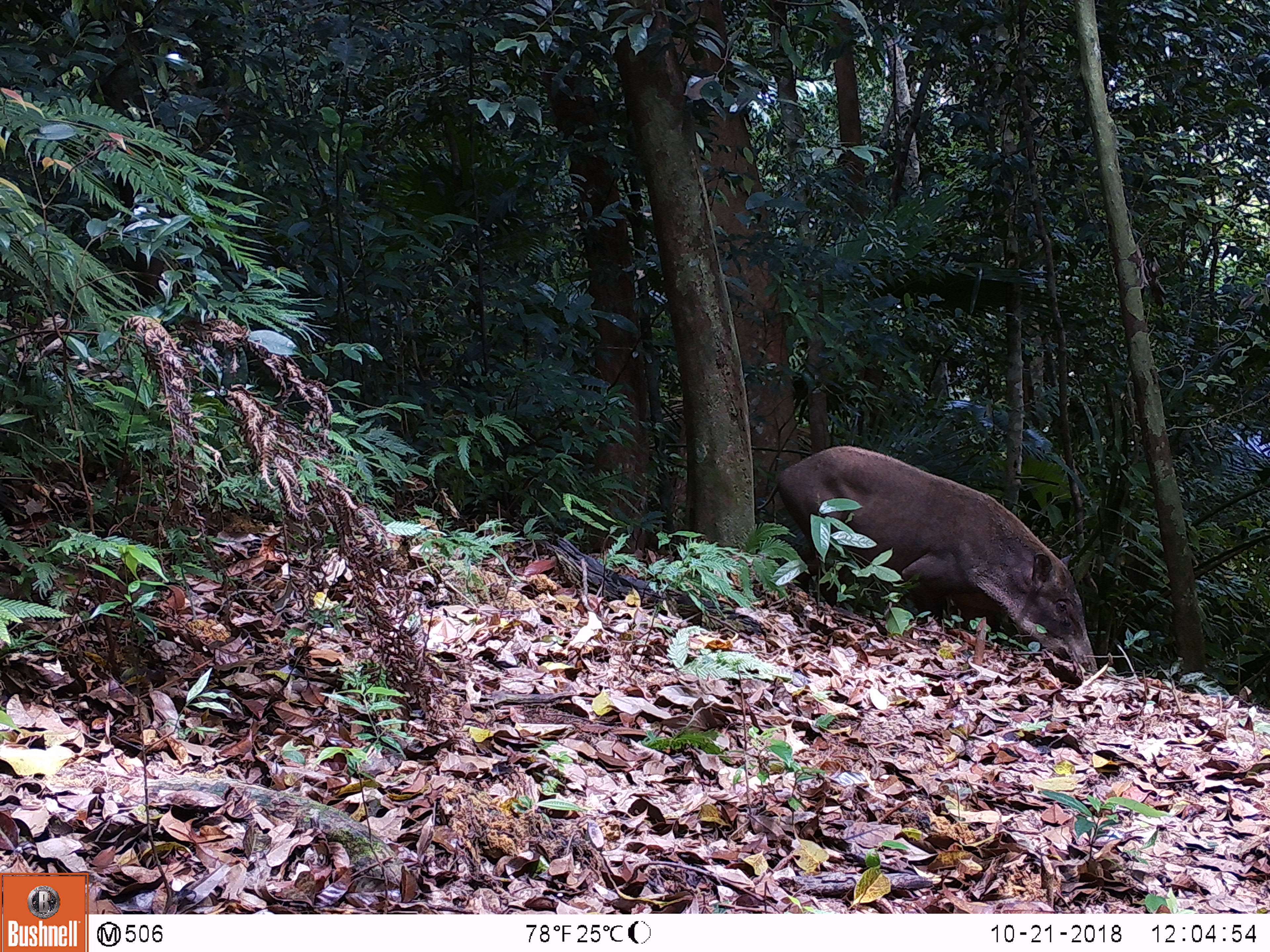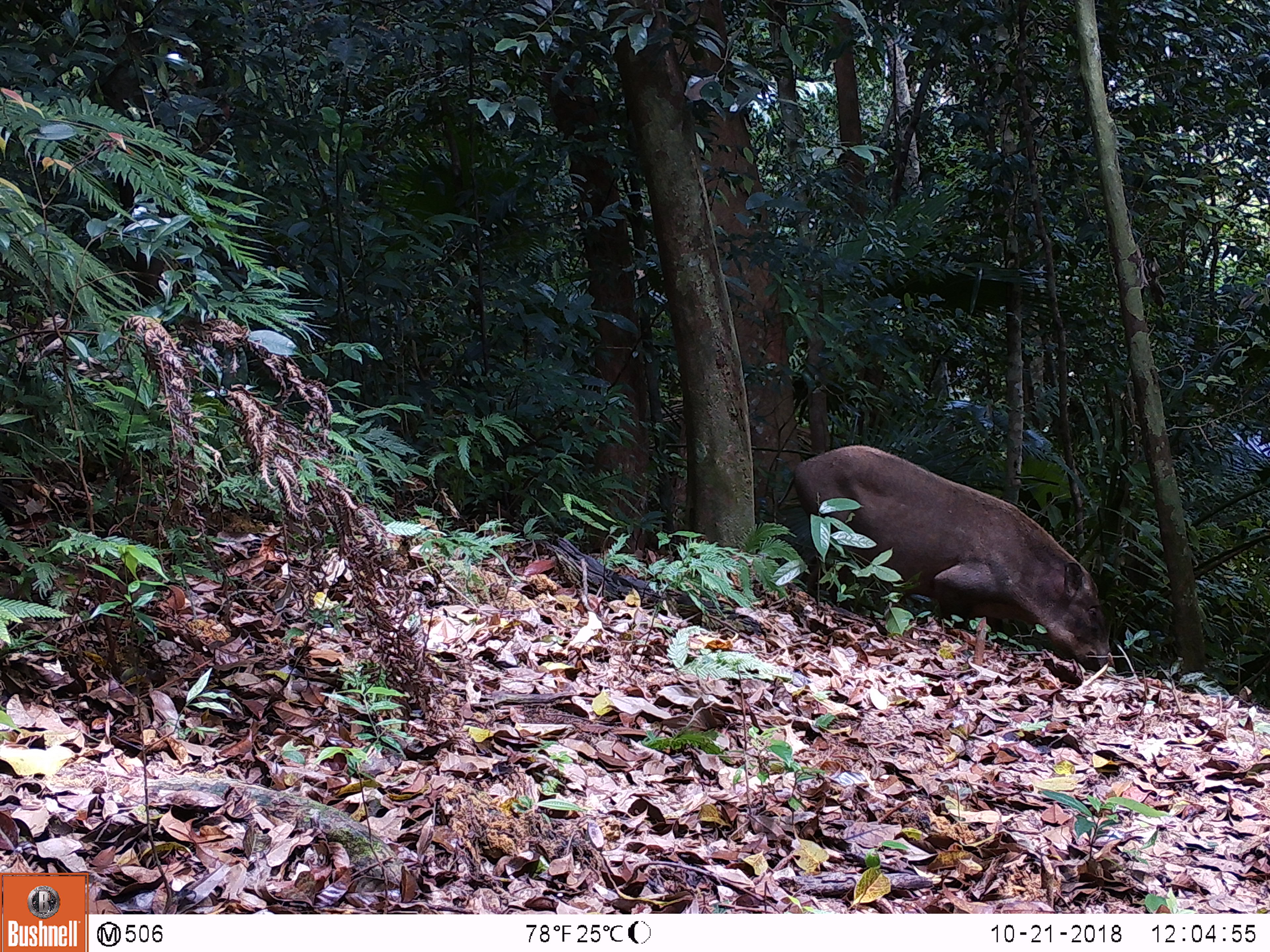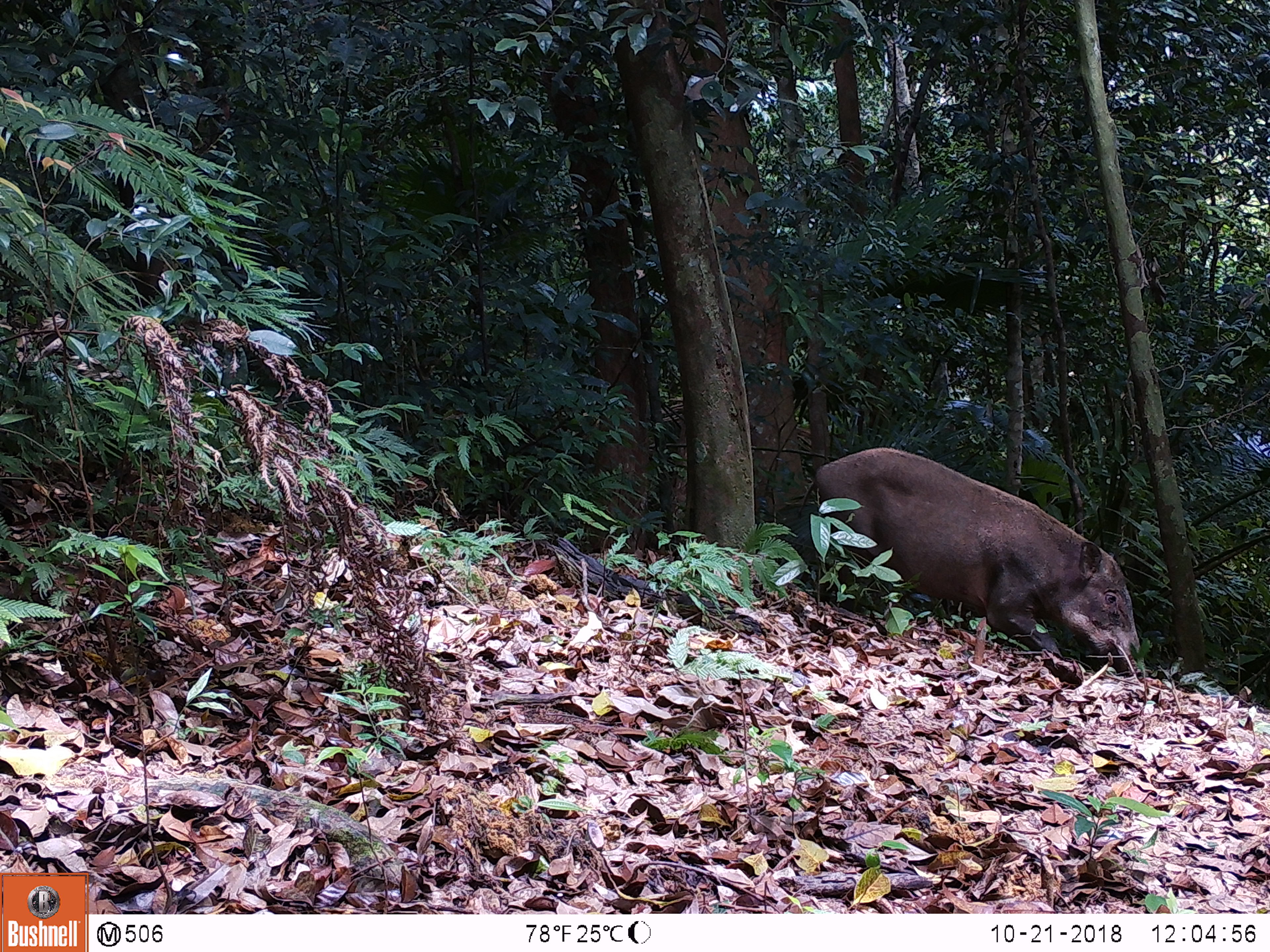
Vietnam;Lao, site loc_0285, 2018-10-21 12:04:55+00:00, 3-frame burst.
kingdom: Animalia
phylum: Chordata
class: Mammalia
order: Artiodactyla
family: Suidae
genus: Sus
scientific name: Sus scrofa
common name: eurasian wild pig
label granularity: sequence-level